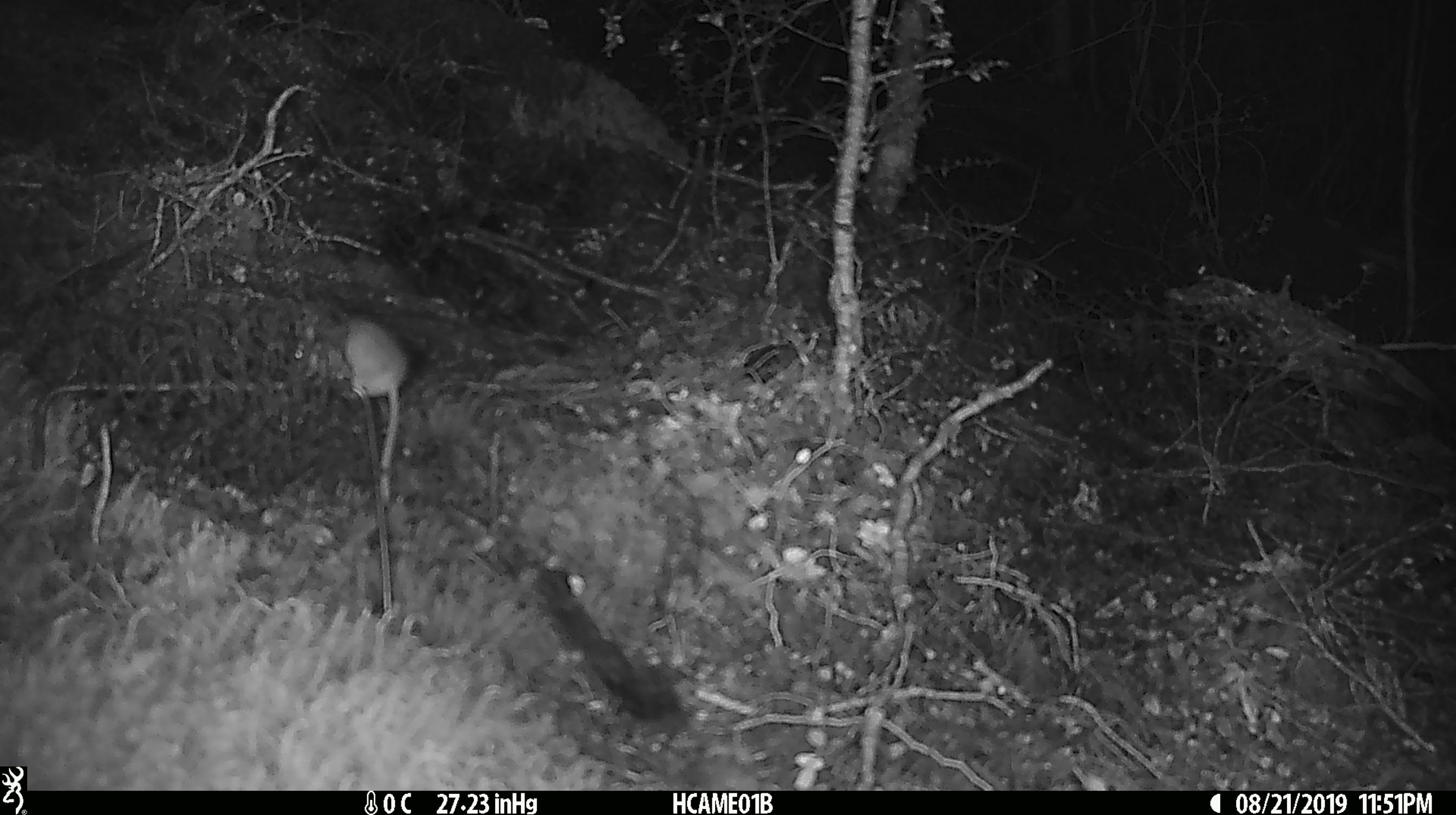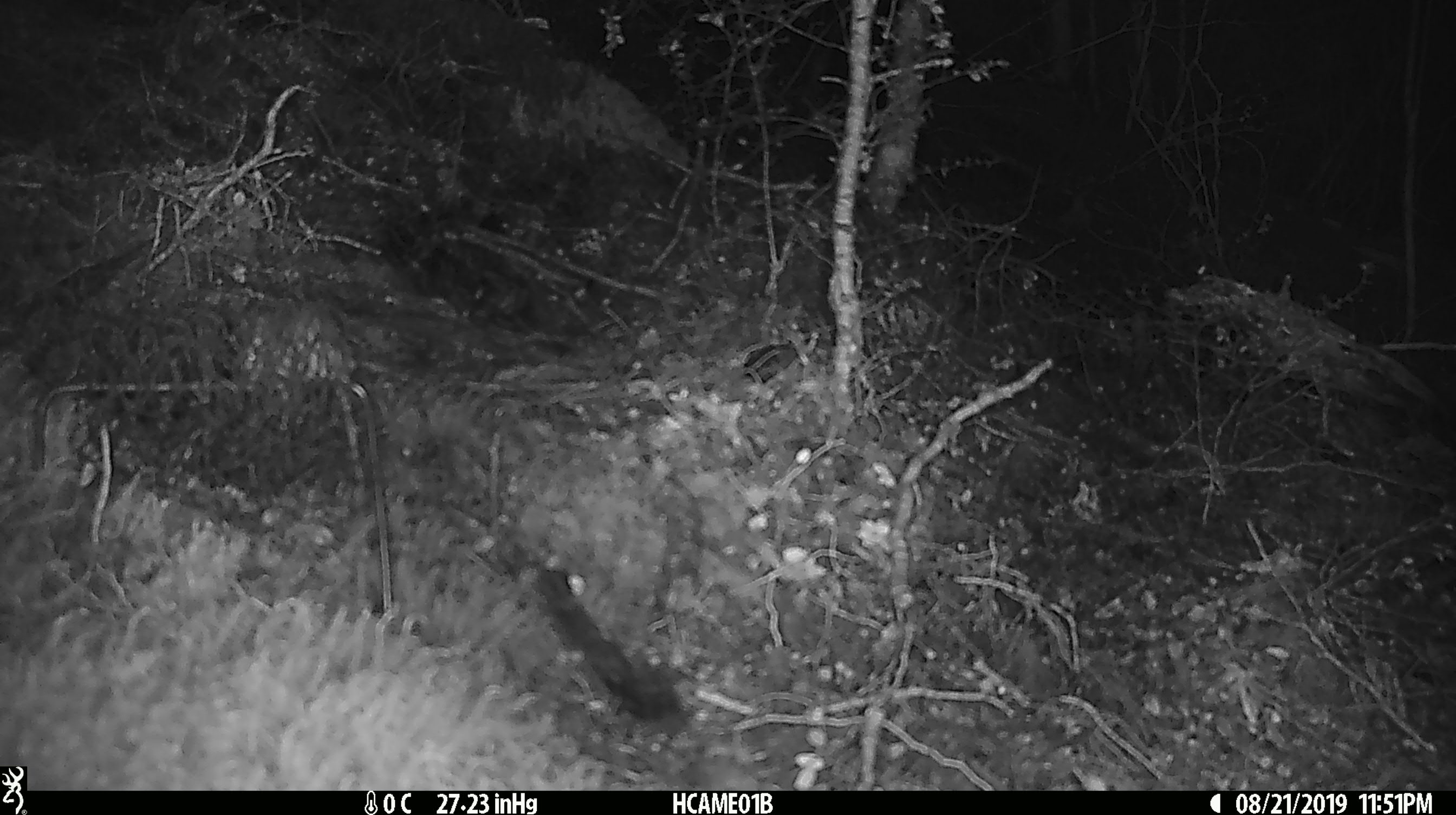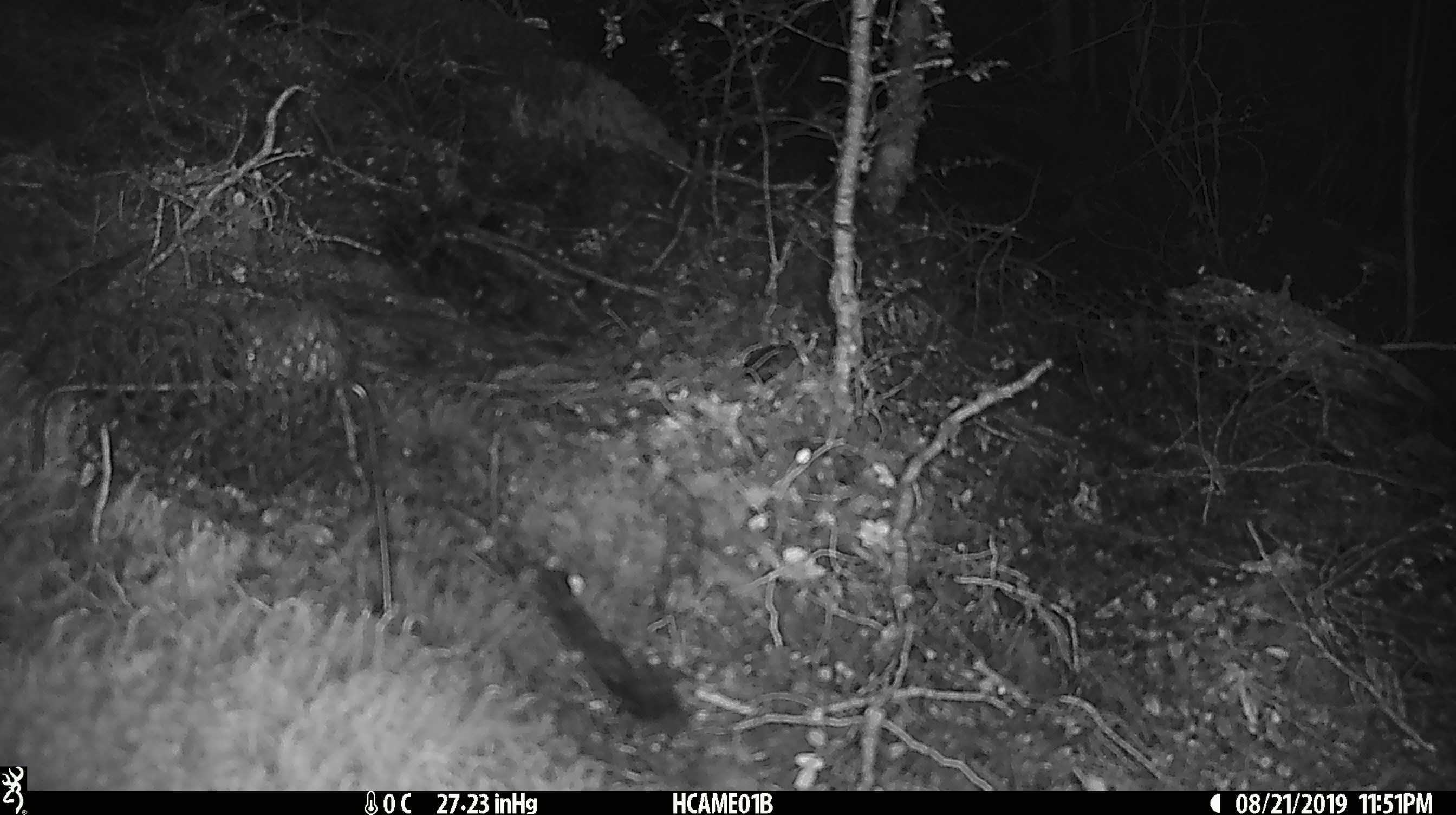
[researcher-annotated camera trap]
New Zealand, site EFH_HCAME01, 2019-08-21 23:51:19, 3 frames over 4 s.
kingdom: Animalia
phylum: Chordata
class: Mammalia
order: Rodentia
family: Muridae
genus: Mus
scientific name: Mus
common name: mouse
Mouse (Mus).